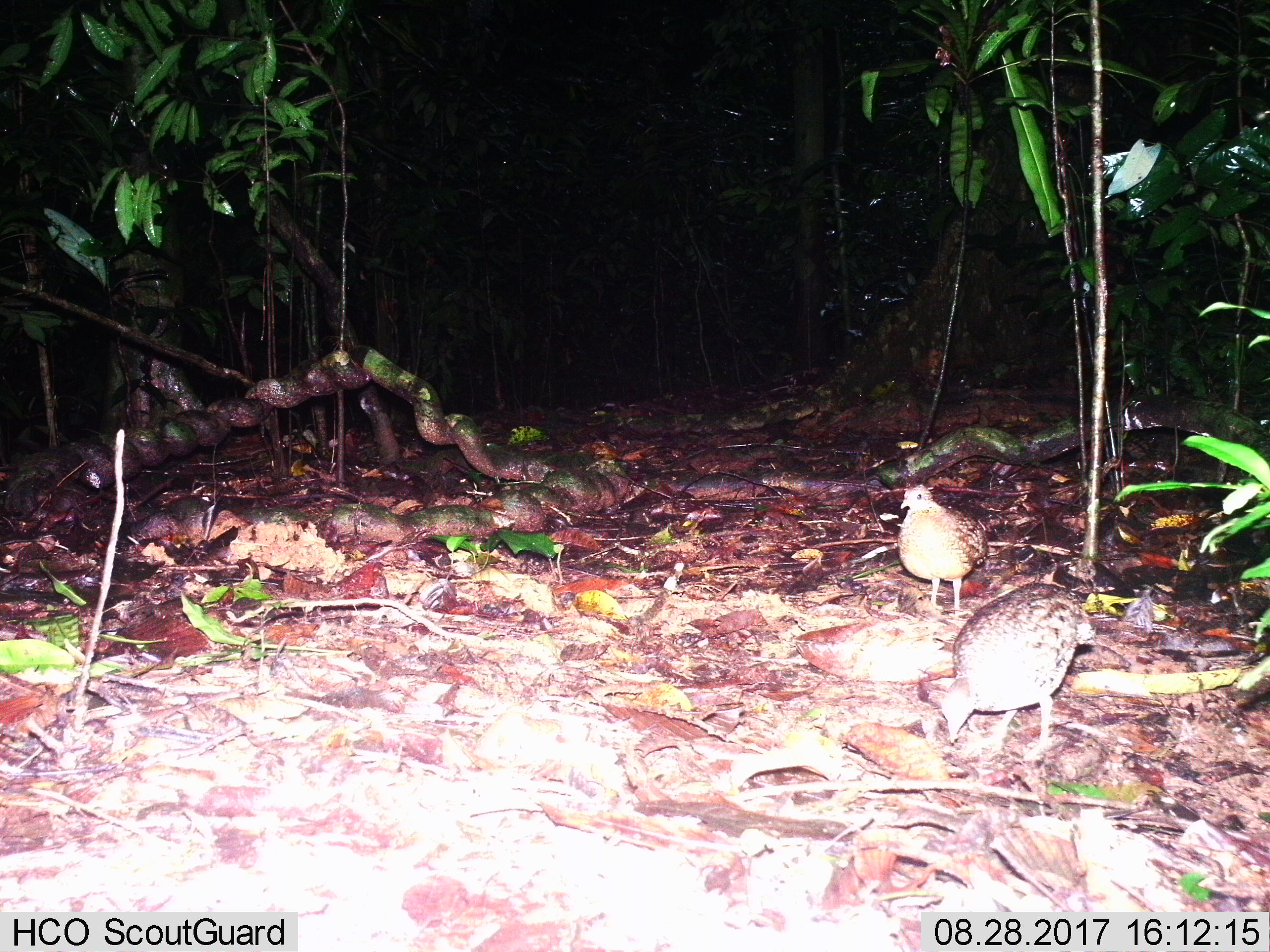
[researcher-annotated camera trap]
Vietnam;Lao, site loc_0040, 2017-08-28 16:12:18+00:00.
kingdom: Animalia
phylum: Chordata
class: Aves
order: Galliformes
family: Phasianidae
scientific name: Phasianidae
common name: partridge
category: unidentified partridge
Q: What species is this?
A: Unidentified partridge (partridge) (Phasianidae).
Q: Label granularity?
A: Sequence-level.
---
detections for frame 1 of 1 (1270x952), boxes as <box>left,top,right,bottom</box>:
unidentified partridge: <box>940,580,1081,759</box>; <box>895,484,988,608</box>